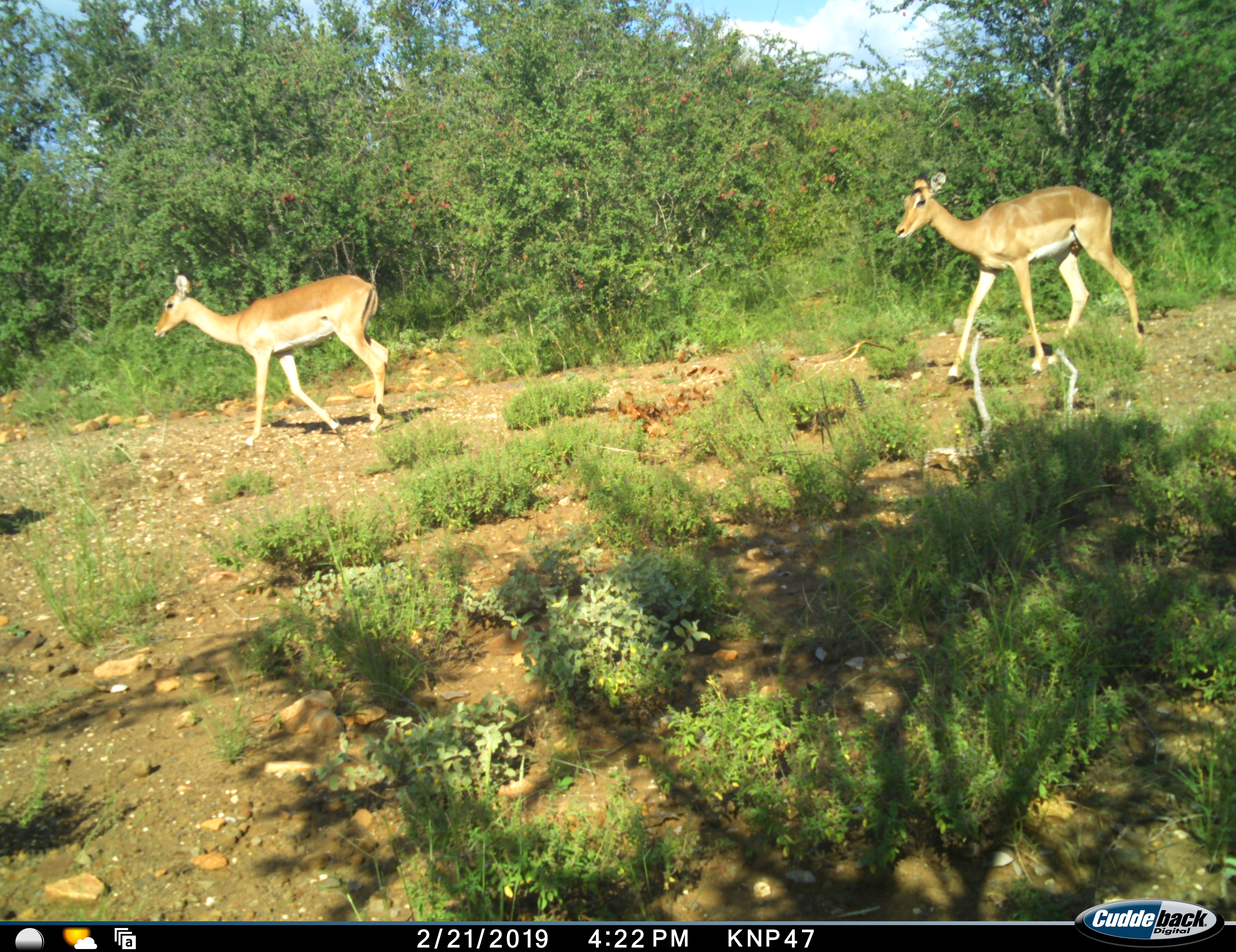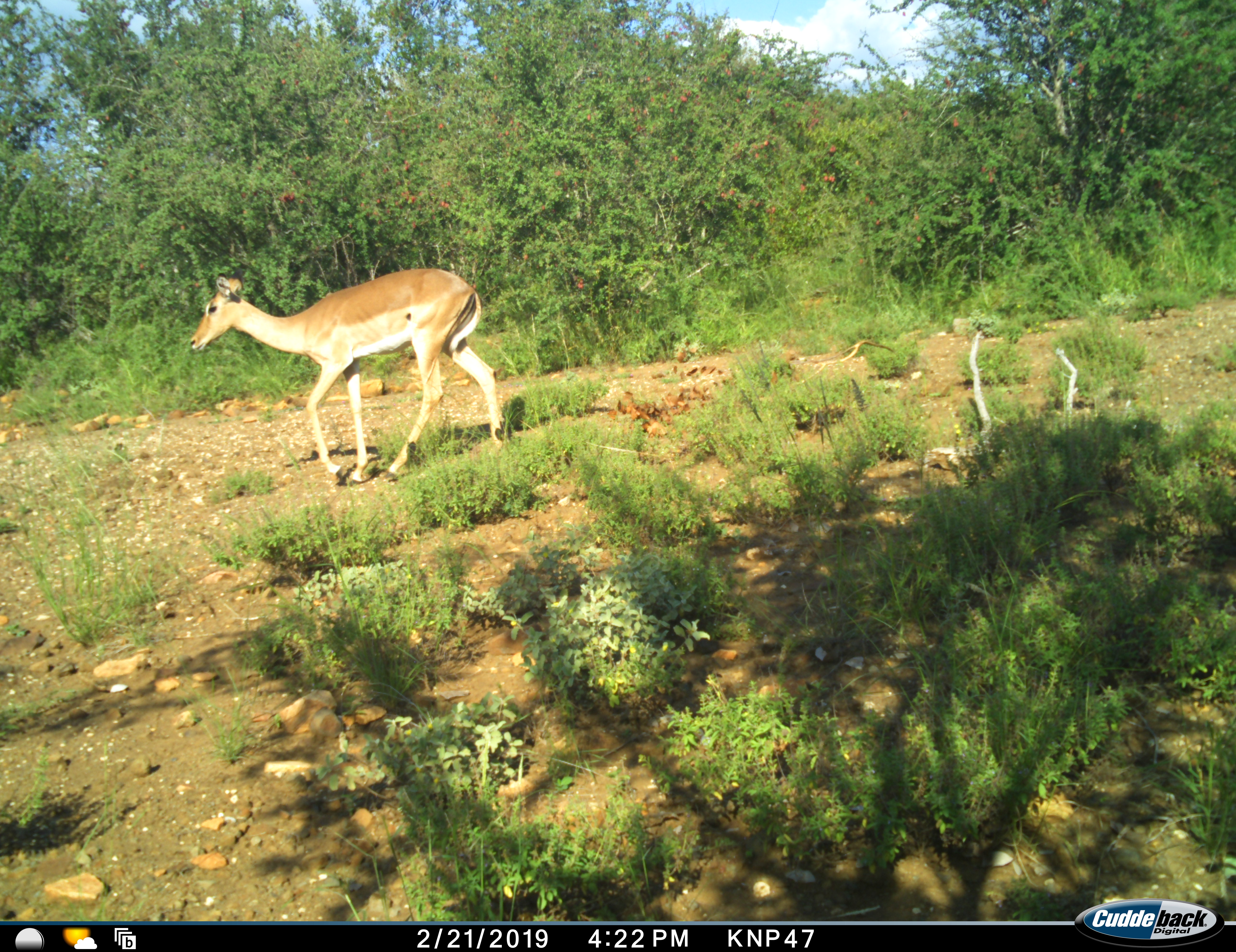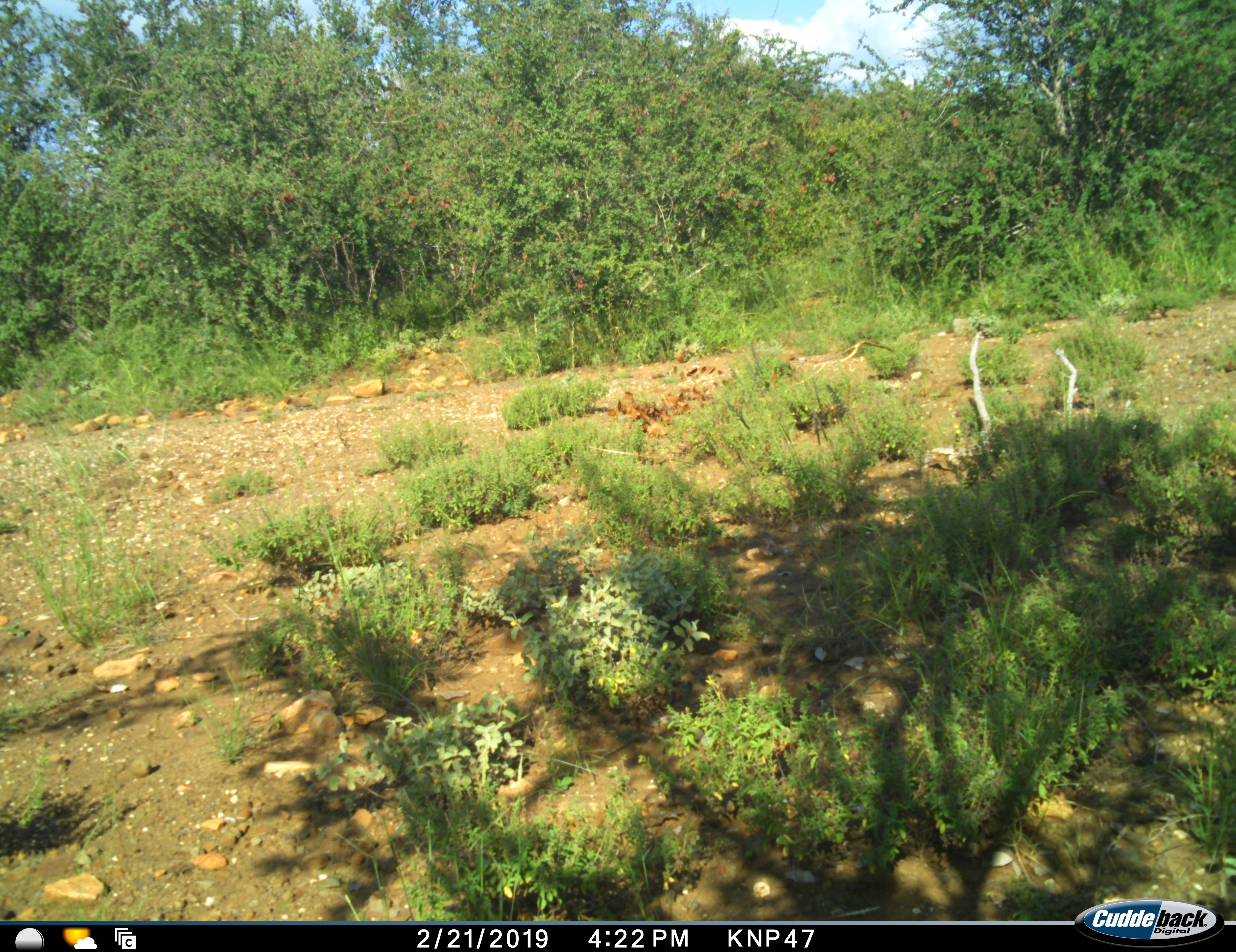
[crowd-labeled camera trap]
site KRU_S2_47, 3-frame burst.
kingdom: Animalia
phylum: Chordata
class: Mammalia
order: Artiodactyla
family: Bovidae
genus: Aepyceros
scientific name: Aepyceros melampus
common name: impala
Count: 2.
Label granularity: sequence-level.